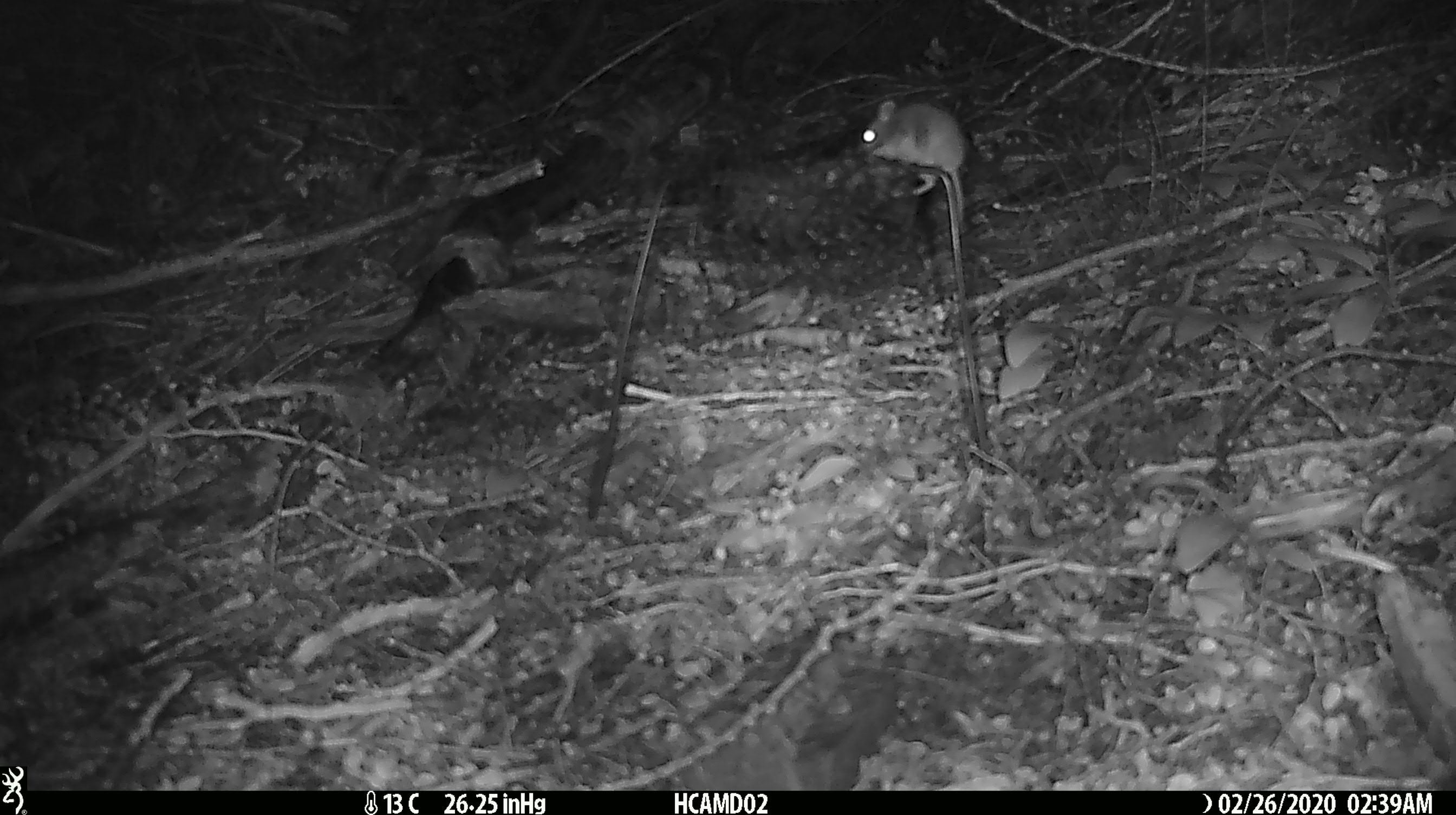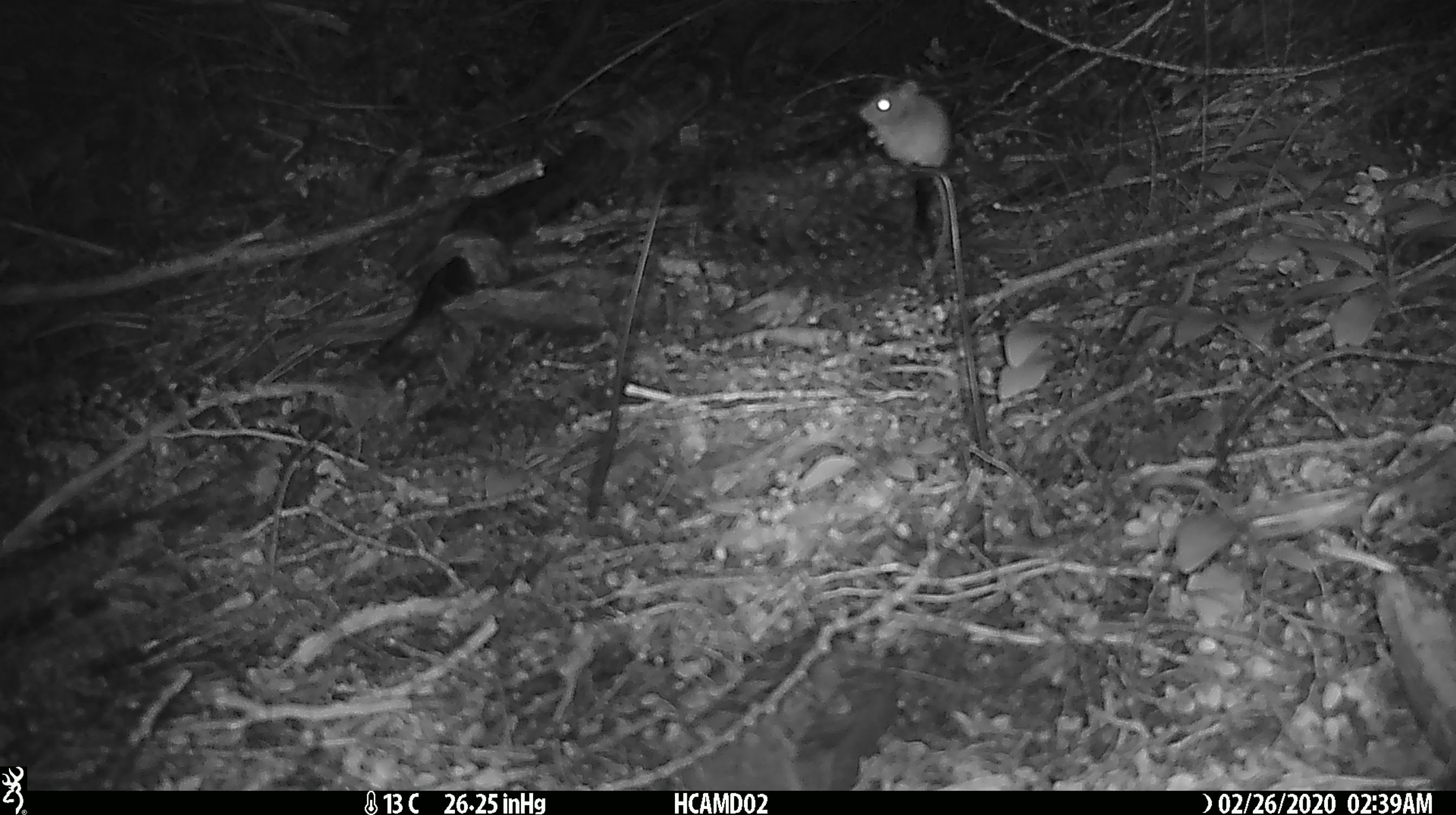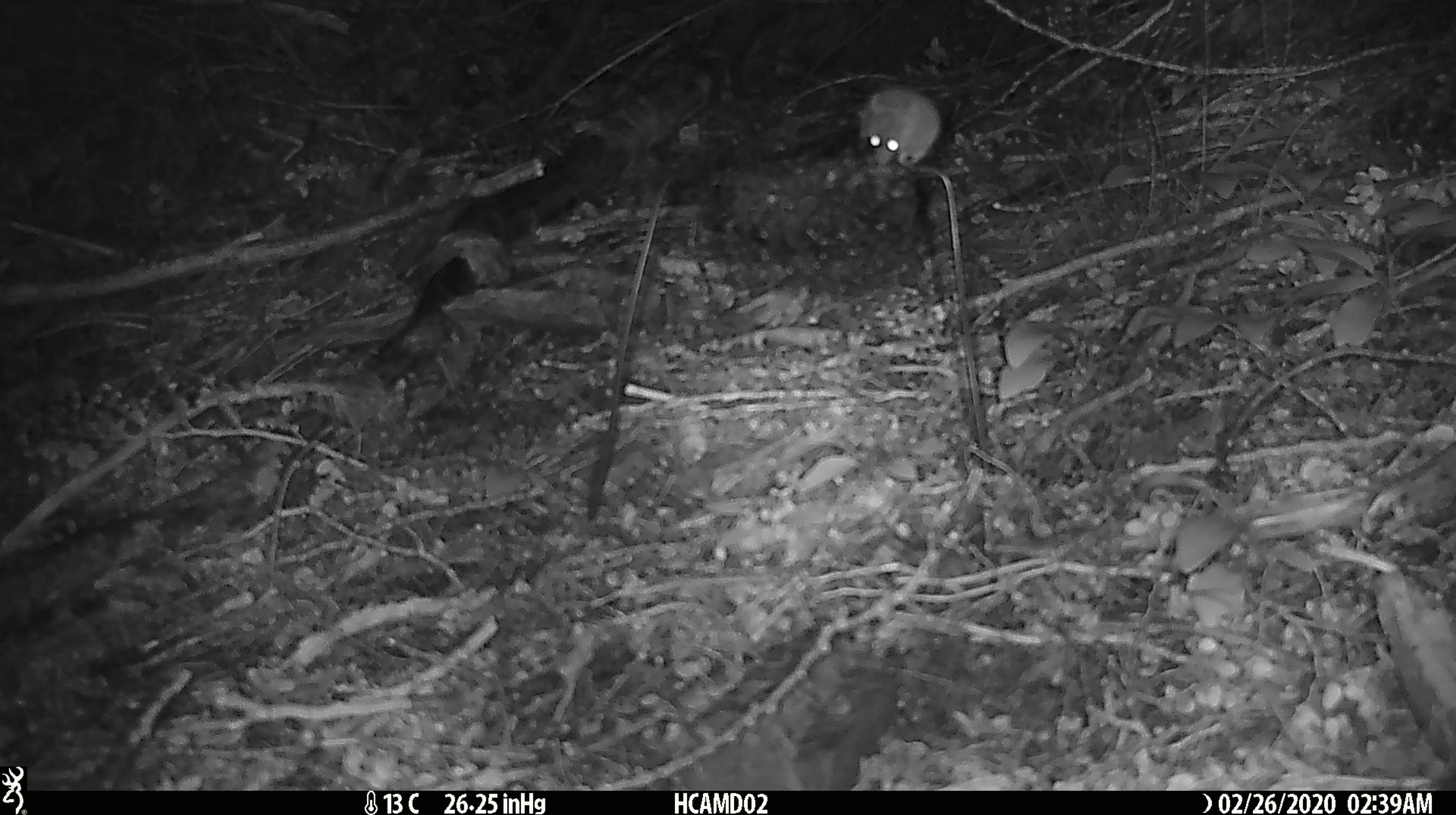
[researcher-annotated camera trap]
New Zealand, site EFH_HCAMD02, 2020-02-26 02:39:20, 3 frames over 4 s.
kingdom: Animalia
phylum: Chordata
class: Mammalia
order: Rodentia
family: Muridae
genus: Mus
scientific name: Mus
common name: mouse